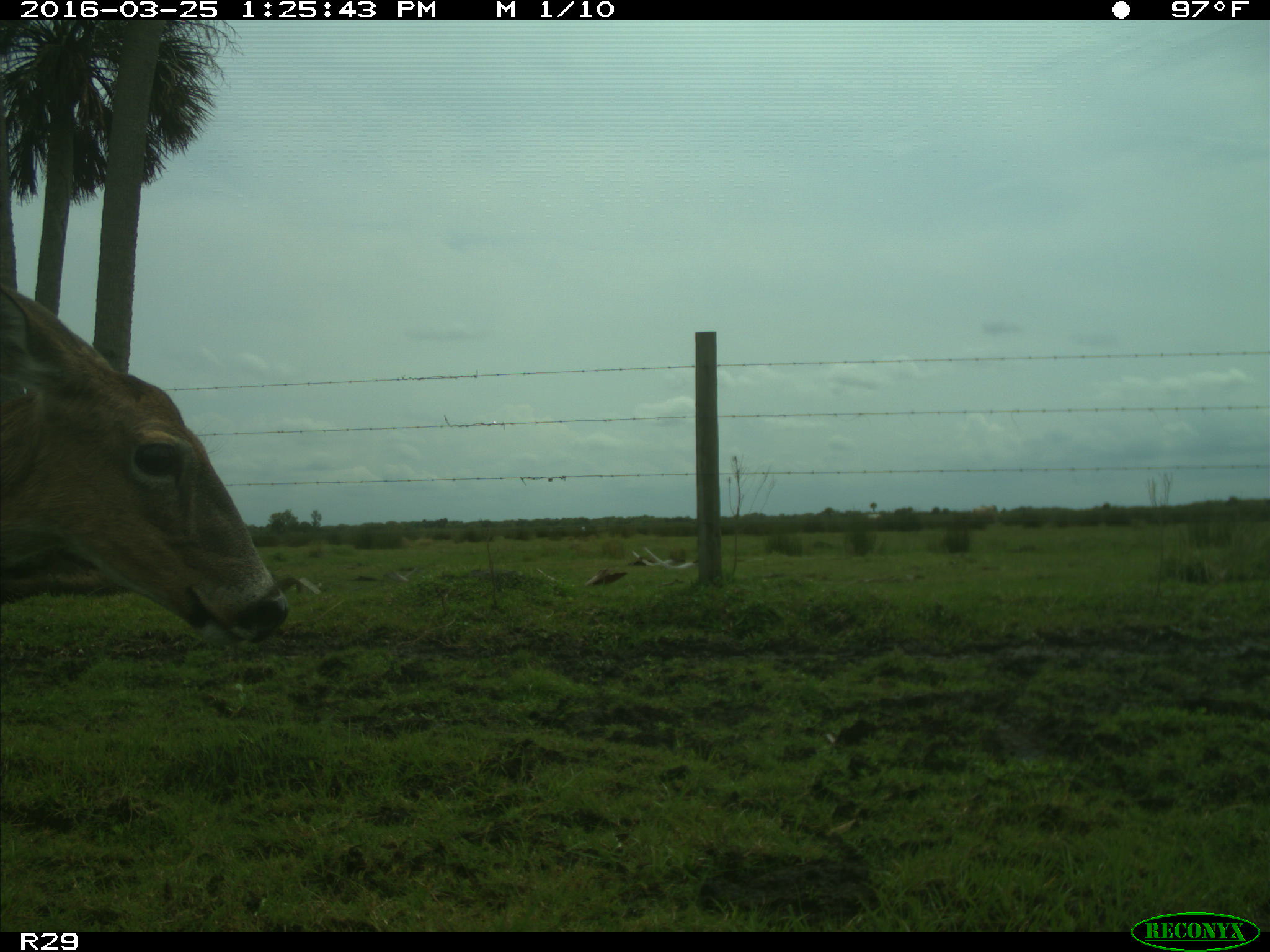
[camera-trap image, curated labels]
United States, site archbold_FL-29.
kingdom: Animalia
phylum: Chordata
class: Mammalia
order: Artiodactyla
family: Cervidae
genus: Odocoileus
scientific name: Odocoileus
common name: deer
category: unidentified deer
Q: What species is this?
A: Unidentified deer (deer) (Odocoileus).